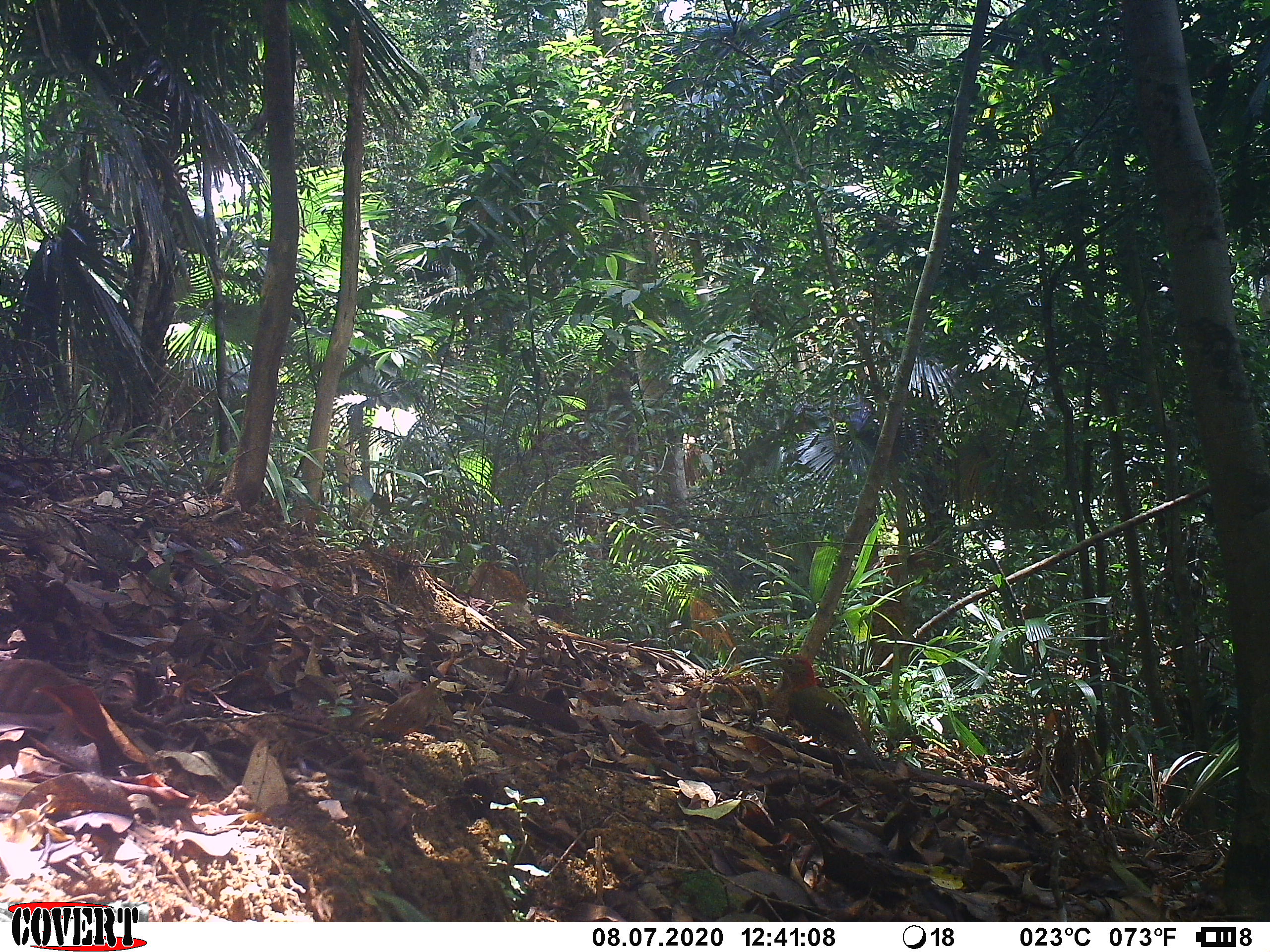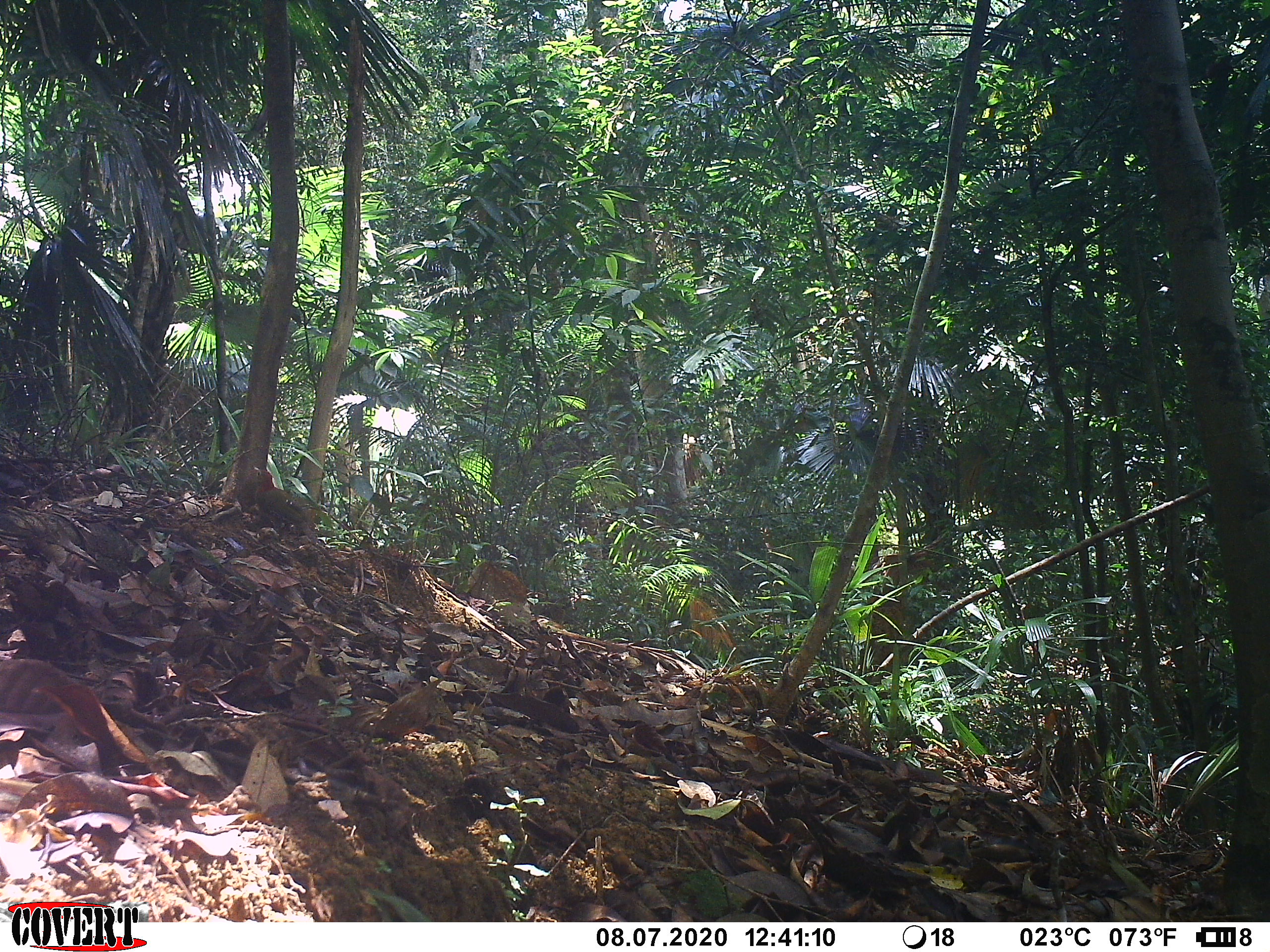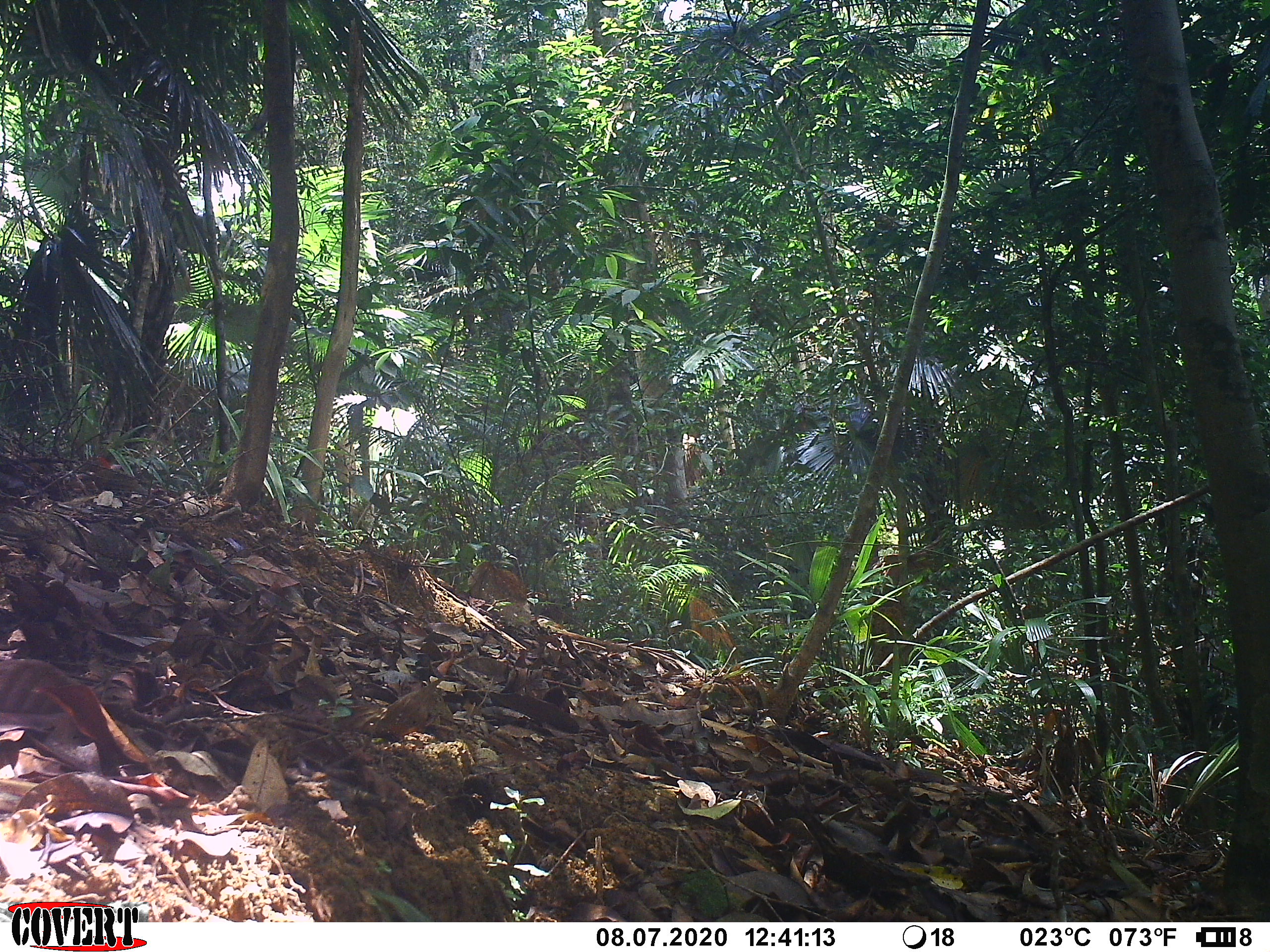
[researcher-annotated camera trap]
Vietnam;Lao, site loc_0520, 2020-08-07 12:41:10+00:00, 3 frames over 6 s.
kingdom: Animalia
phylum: Chordata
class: Aves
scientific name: Aves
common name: bird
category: unidentified bird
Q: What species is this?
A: Unidentified bird (bird) (Aves).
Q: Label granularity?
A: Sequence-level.